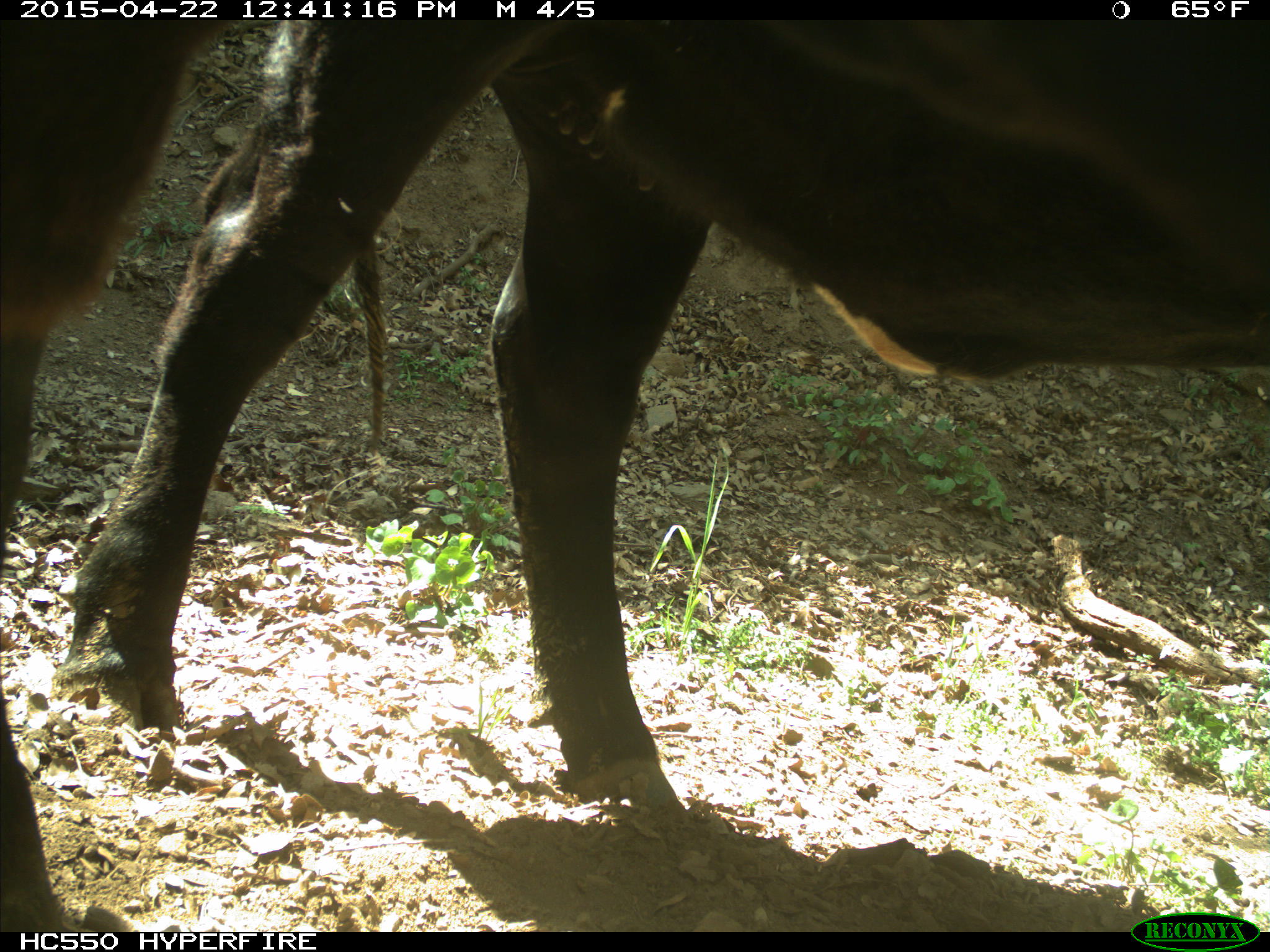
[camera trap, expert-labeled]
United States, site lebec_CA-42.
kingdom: Animalia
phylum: Chordata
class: Mammalia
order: Artiodactyla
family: Bovidae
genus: Bos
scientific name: Bos taurus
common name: domestic cow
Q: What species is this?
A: Bos taurus (domestic cow).